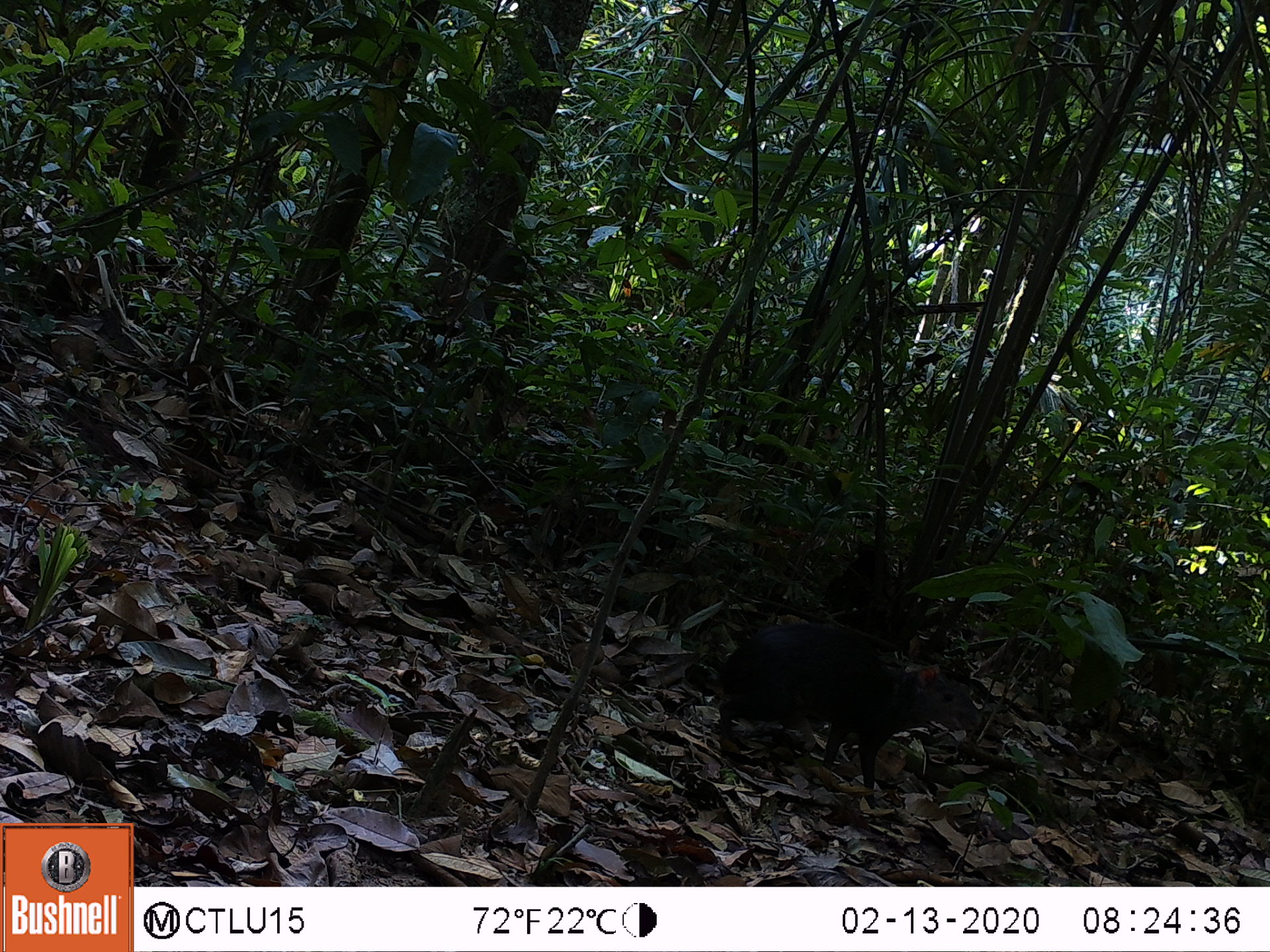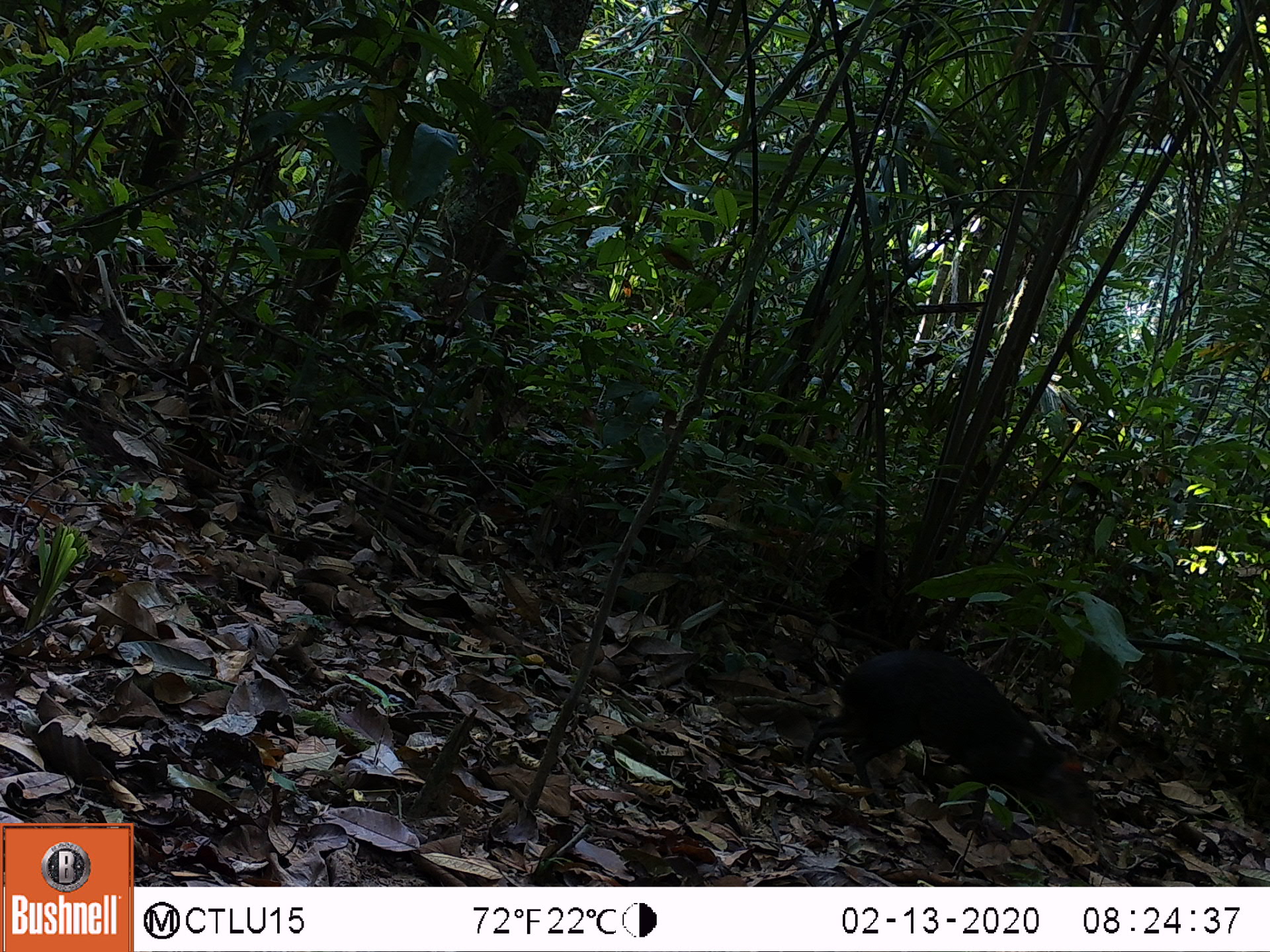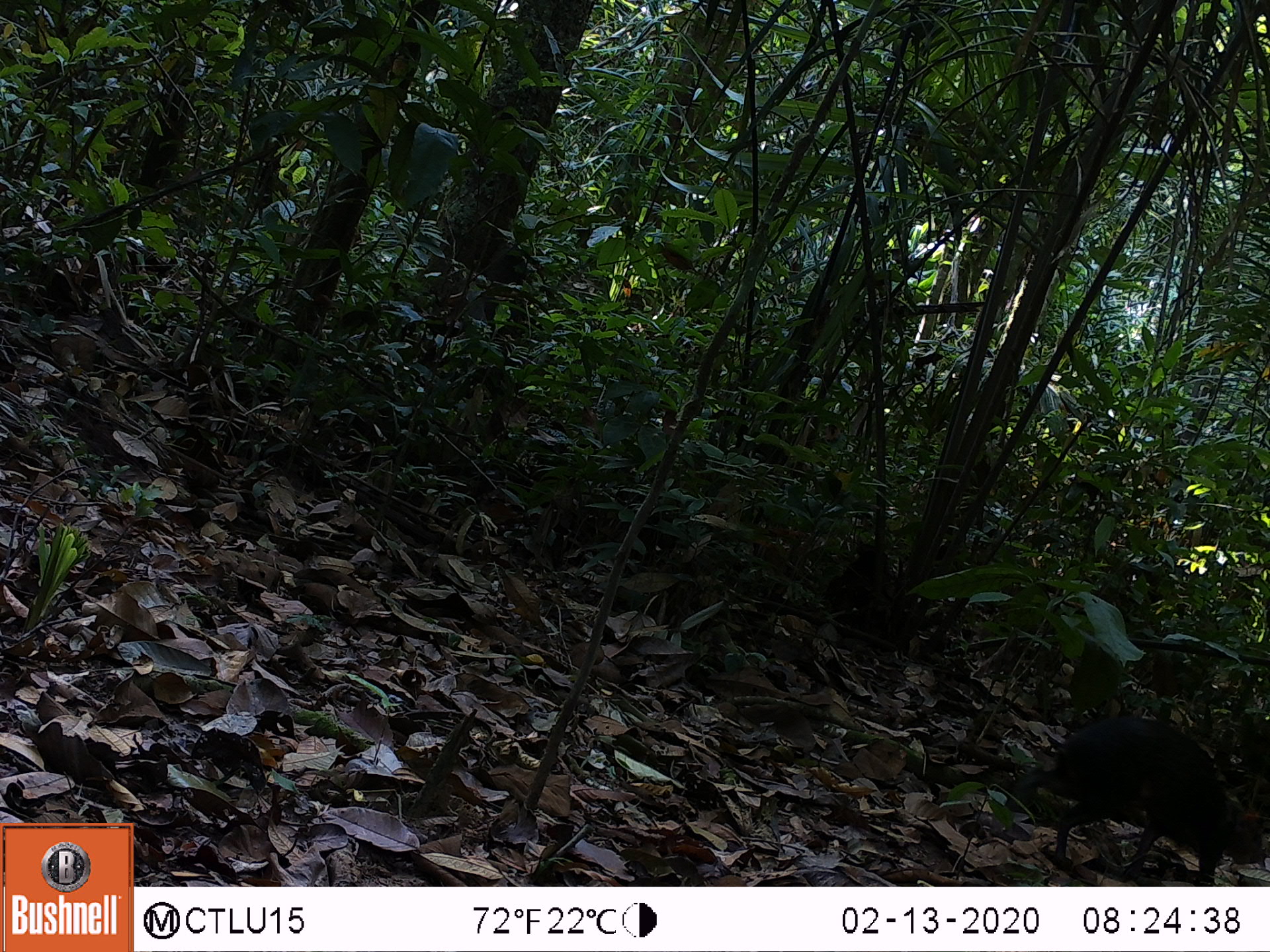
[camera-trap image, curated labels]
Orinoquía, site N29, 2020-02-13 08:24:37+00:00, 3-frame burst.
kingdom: Animalia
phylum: Chordata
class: Mammalia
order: Rodentia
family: Dasyproctidae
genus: Dasyprocta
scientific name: Dasyprocta fuliginosa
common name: black agouti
Black agouti (Dasyprocta fuliginosa).